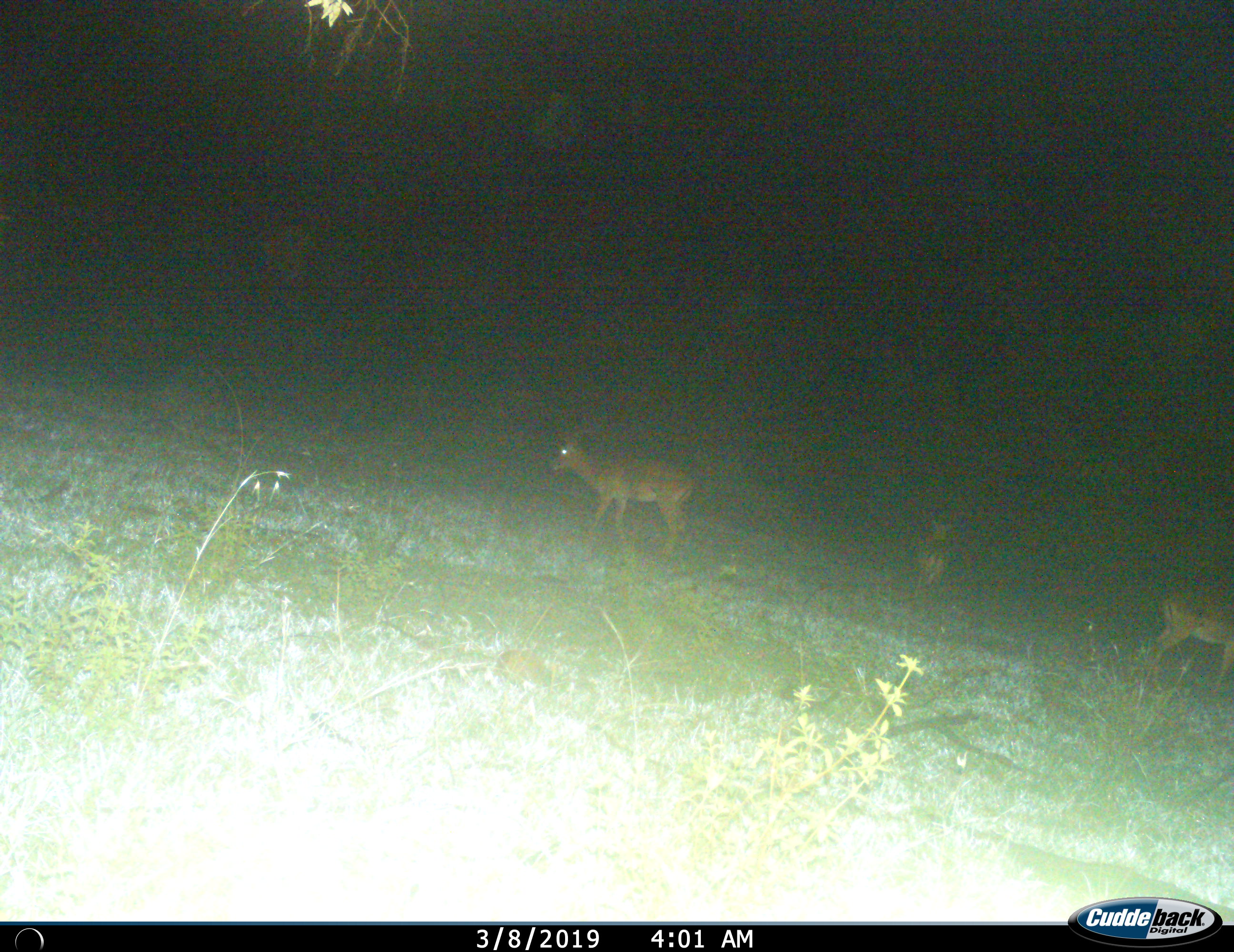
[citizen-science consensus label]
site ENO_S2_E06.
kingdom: Animalia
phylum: Chordata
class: Mammalia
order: Artiodactyla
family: Bovidae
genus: Aepyceros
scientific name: Aepyceros melampus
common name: impala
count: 3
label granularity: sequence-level